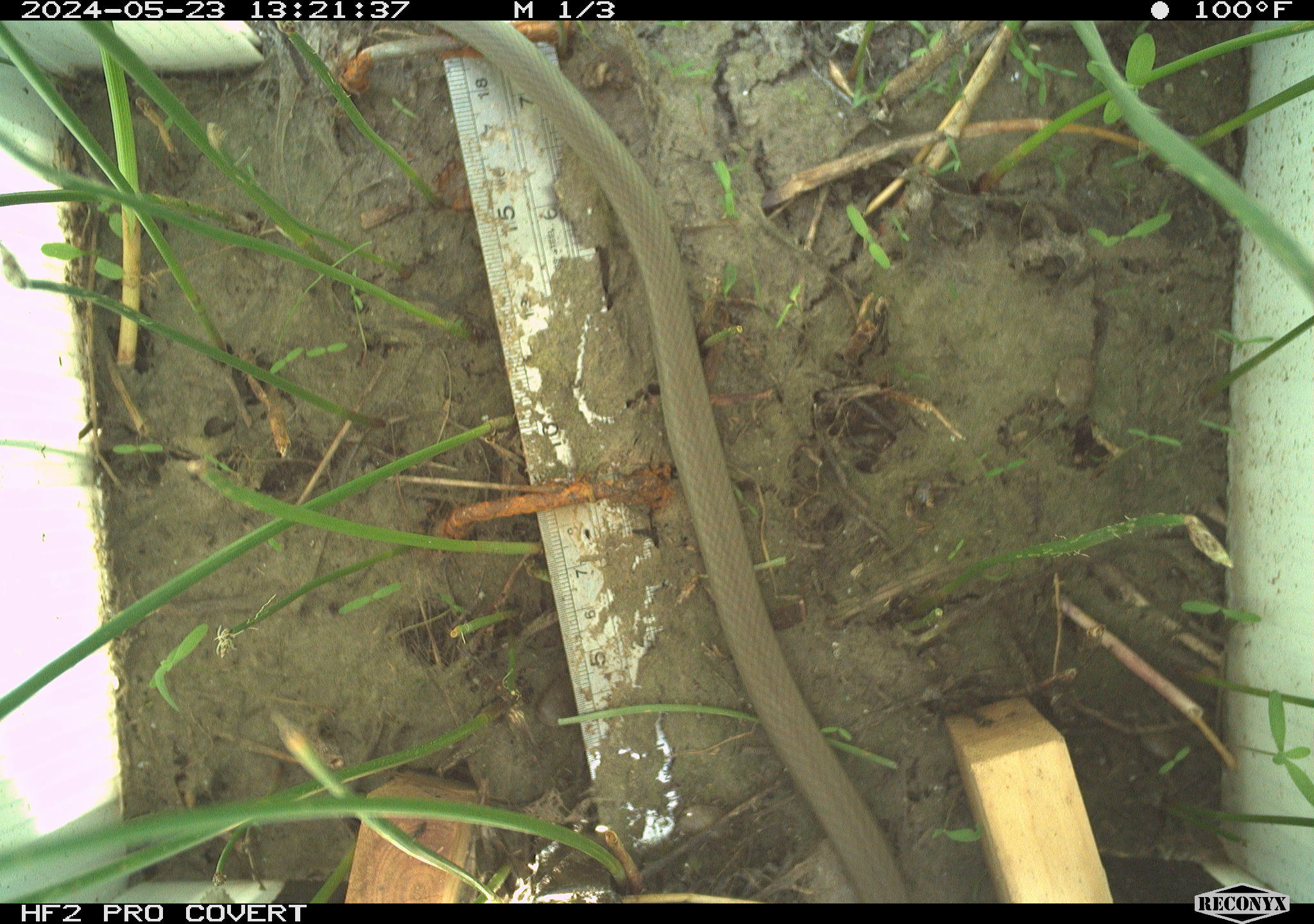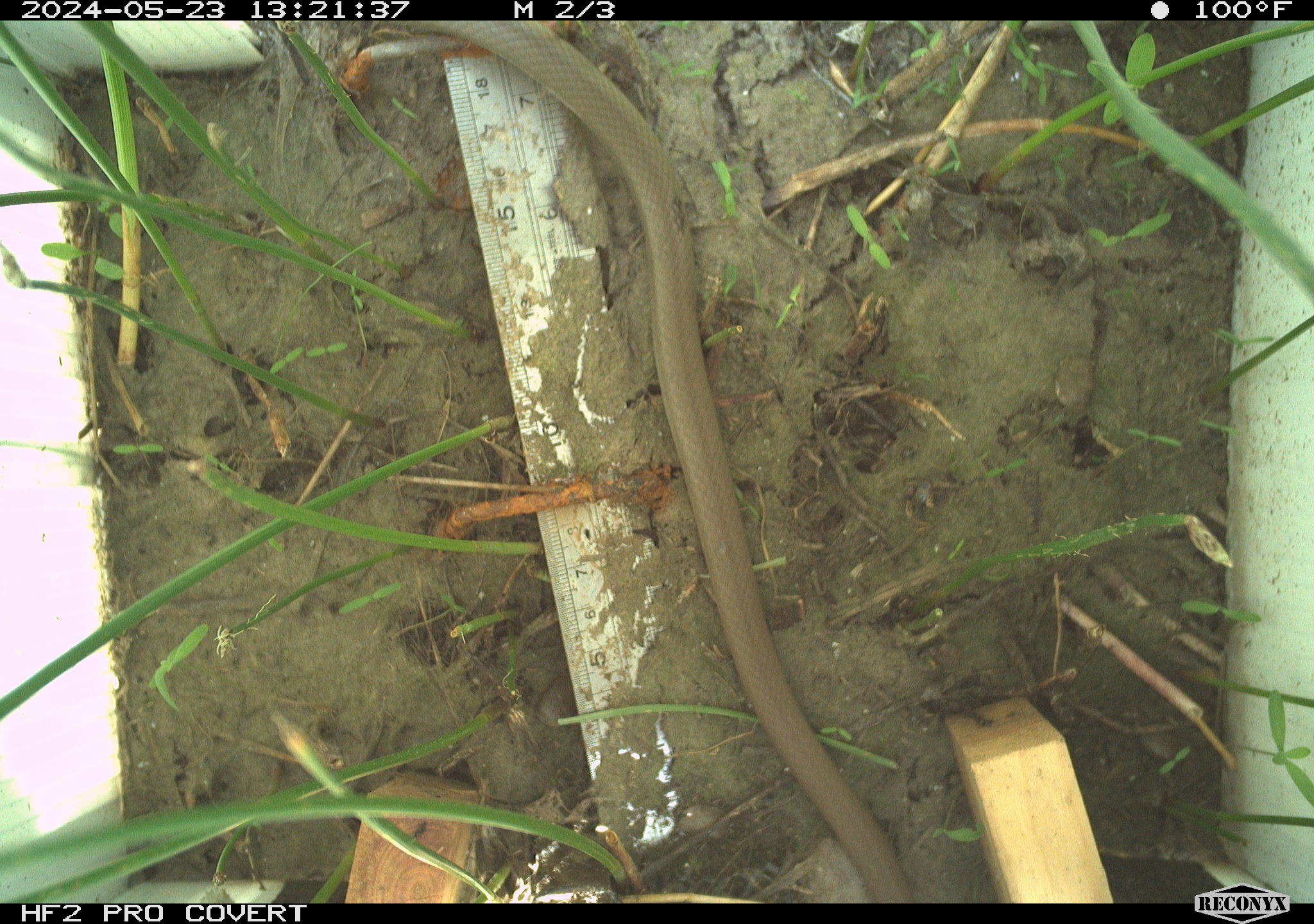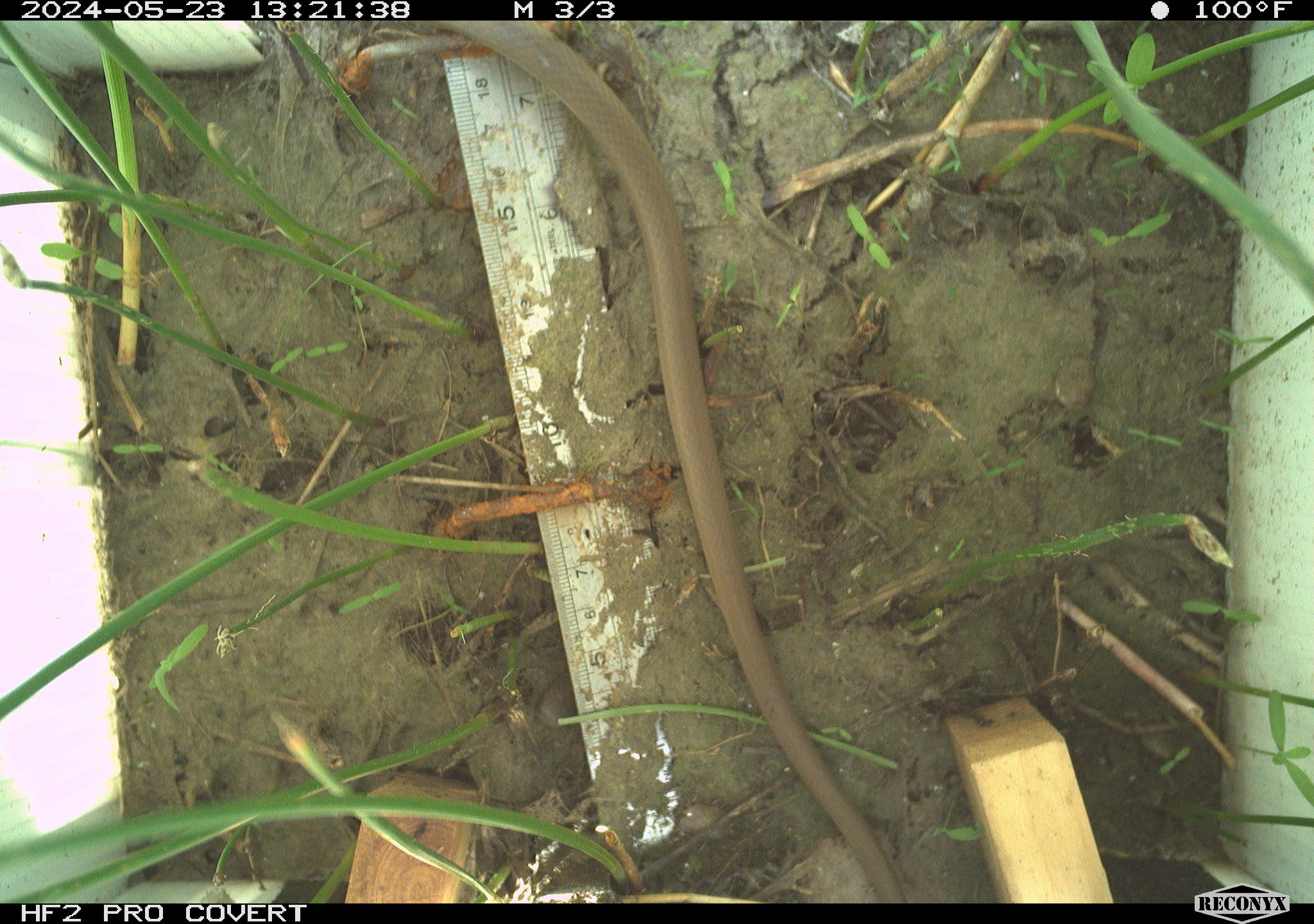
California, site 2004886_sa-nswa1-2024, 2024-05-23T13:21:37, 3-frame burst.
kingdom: Animalia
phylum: Chordata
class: Reptilia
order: Squamata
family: Colubridae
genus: Coluber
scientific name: Coluber constrictor mormon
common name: western yellow-bellied racer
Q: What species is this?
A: Western yellow-bellied racer (Coluber constrictor mormon).